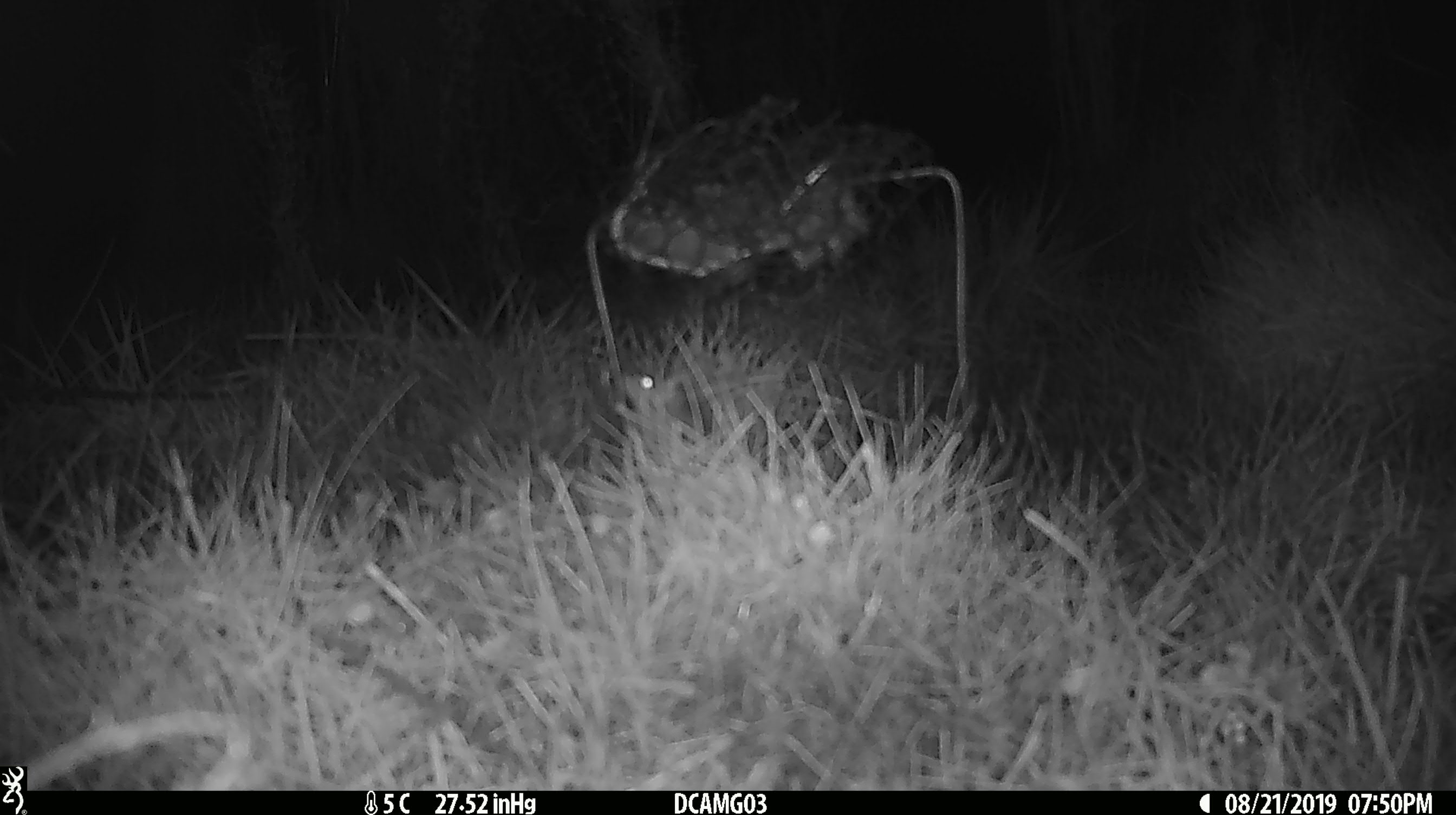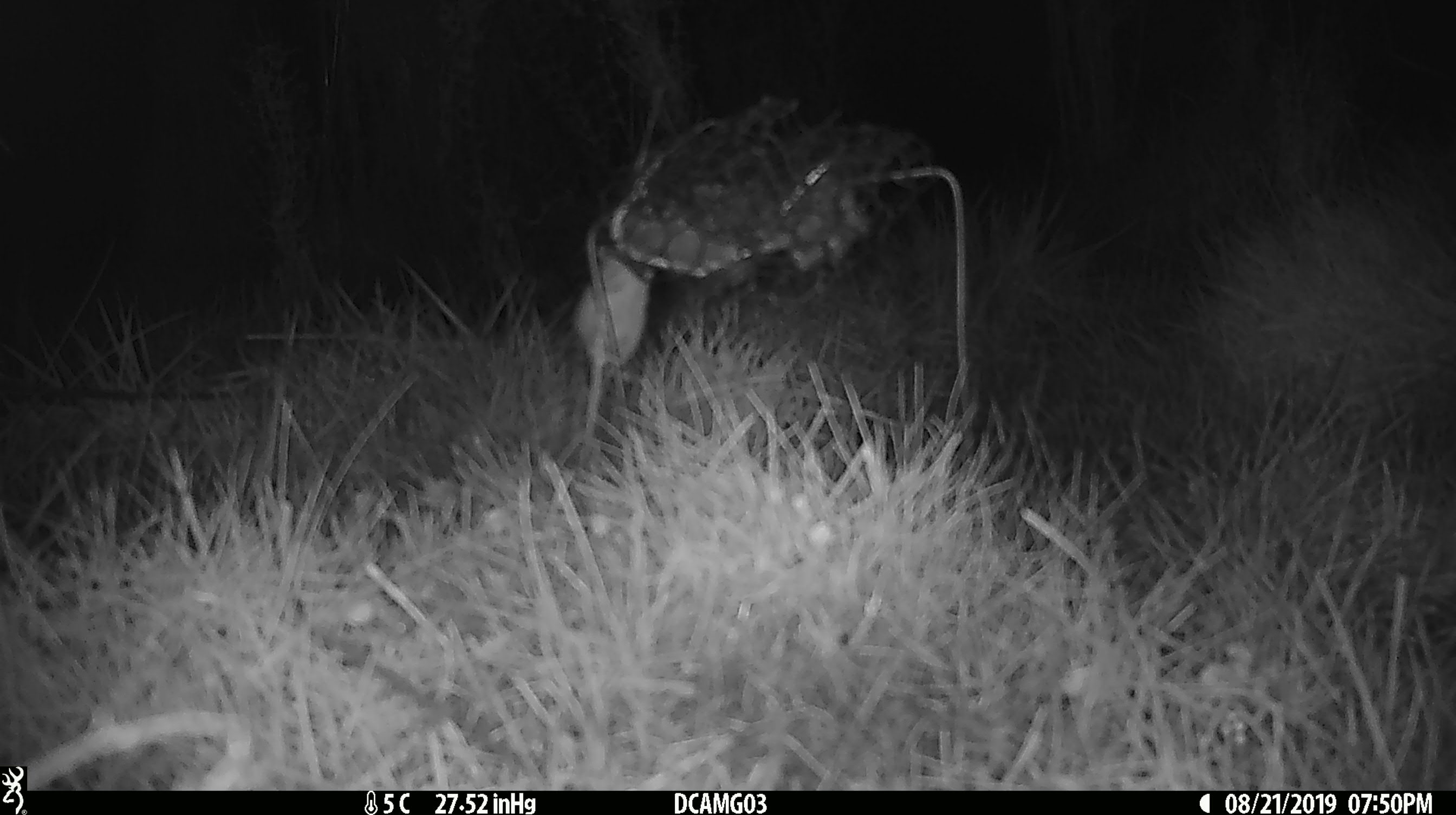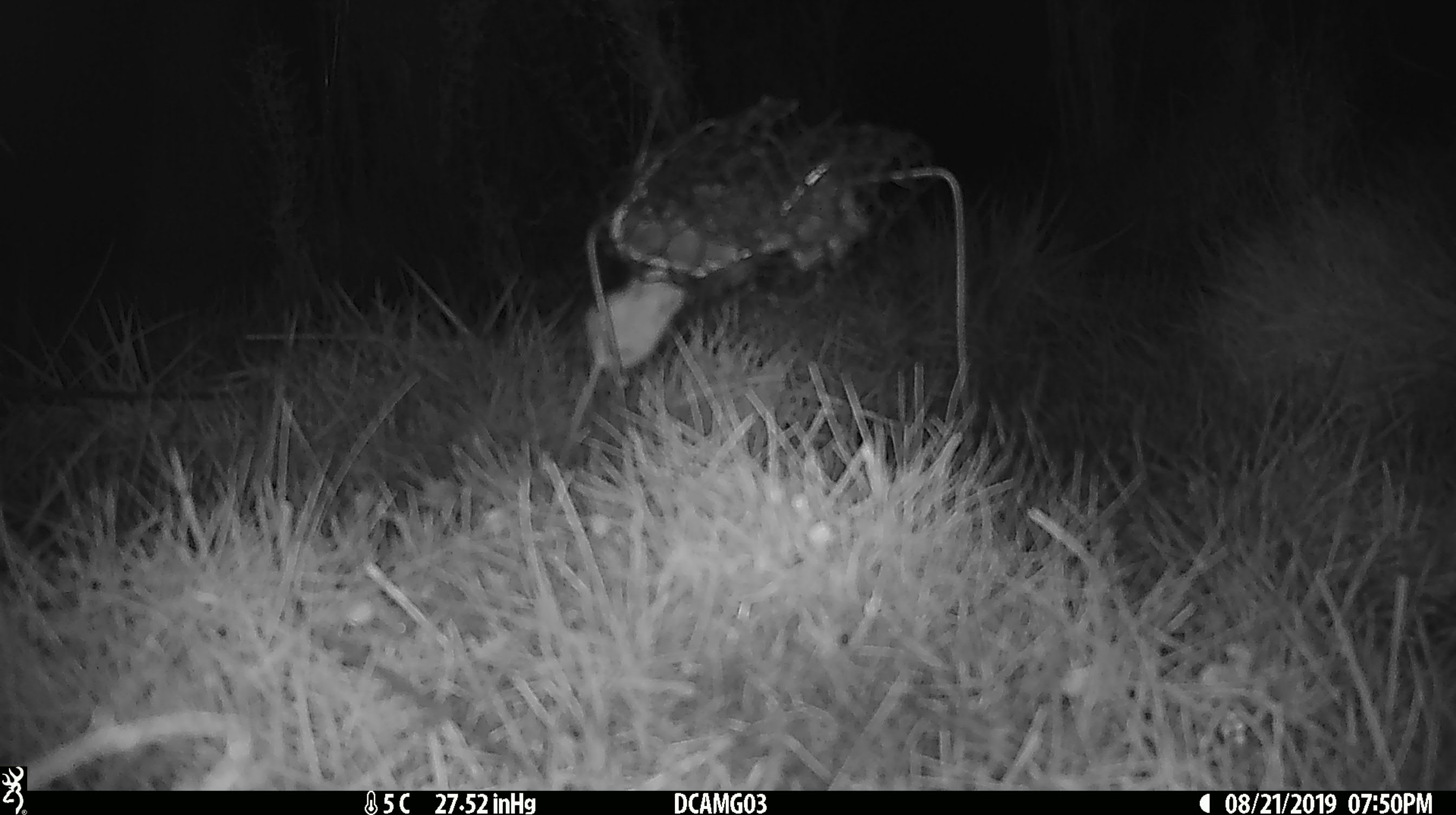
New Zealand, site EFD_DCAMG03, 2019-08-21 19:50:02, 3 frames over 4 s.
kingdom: Animalia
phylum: Chordata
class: Mammalia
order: Rodentia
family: Muridae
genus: Mus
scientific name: Mus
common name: mouse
Mouse (Mus).